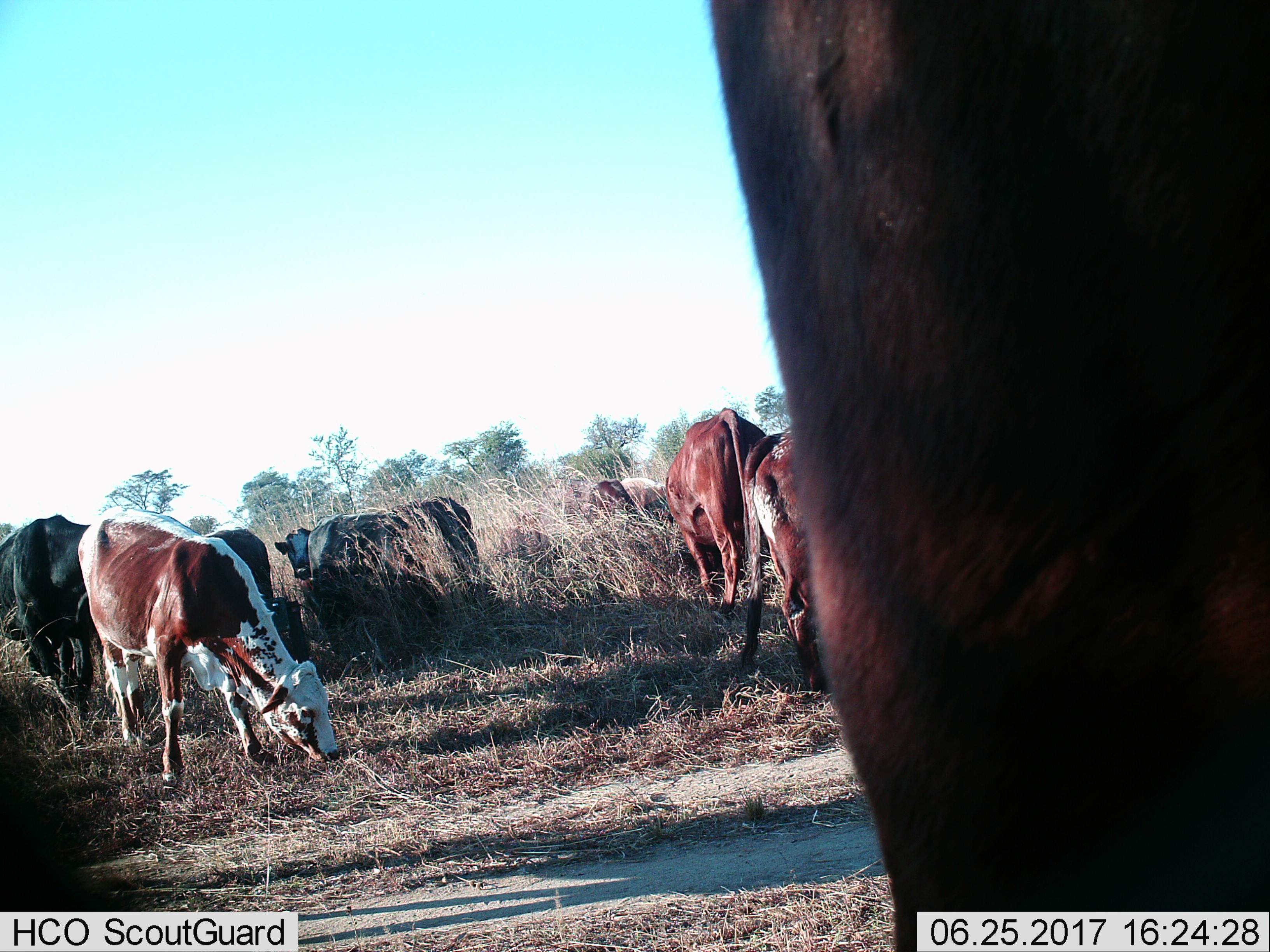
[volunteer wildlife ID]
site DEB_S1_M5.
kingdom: Animalia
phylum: Chordata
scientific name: Vertebrata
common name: domestic animal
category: domesticanimal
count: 11-50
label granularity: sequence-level